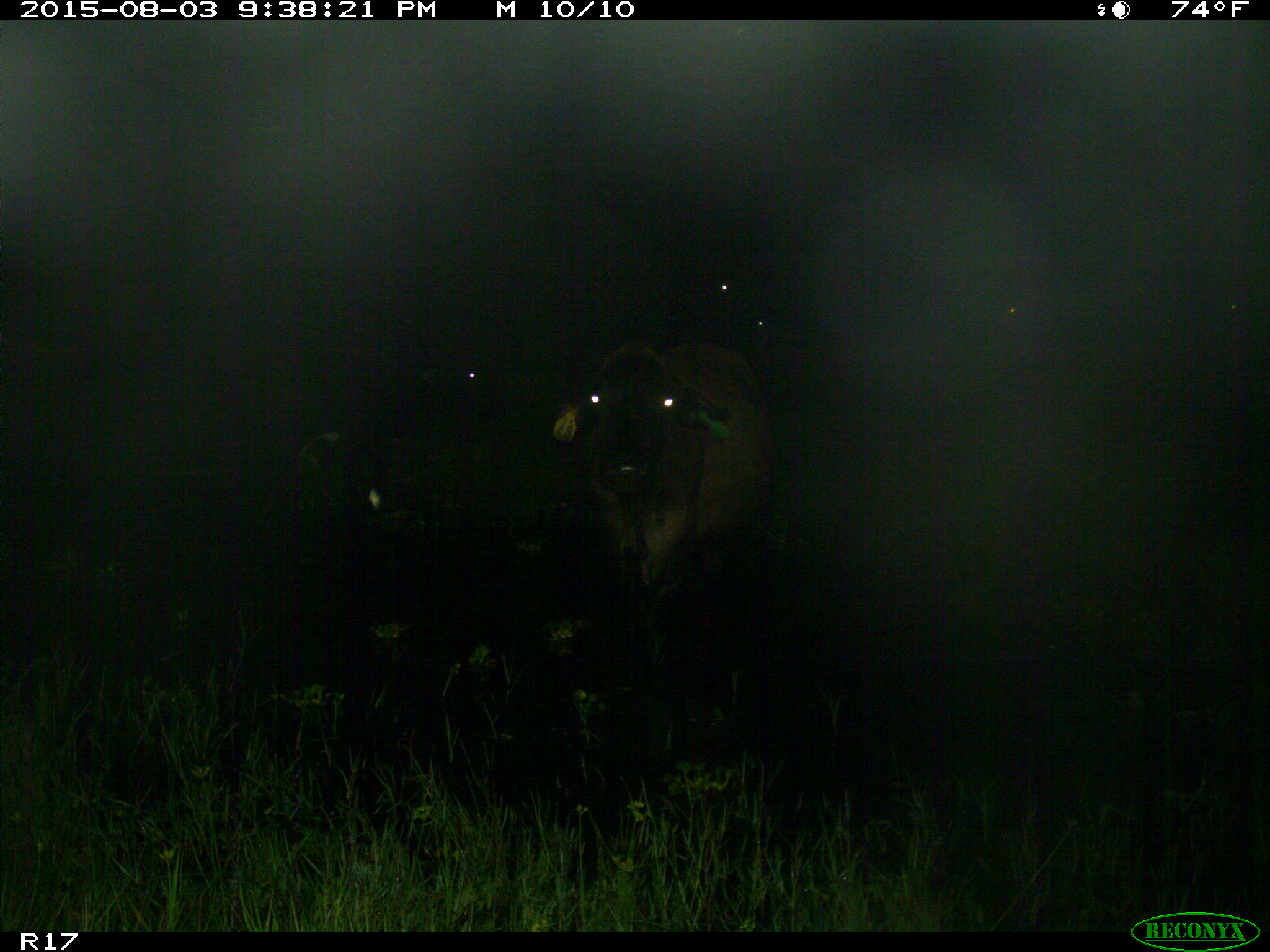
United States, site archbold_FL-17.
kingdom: Animalia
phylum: Chordata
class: Mammalia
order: Artiodactyla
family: Bovidae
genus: Bos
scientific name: Bos taurus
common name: domestic cow